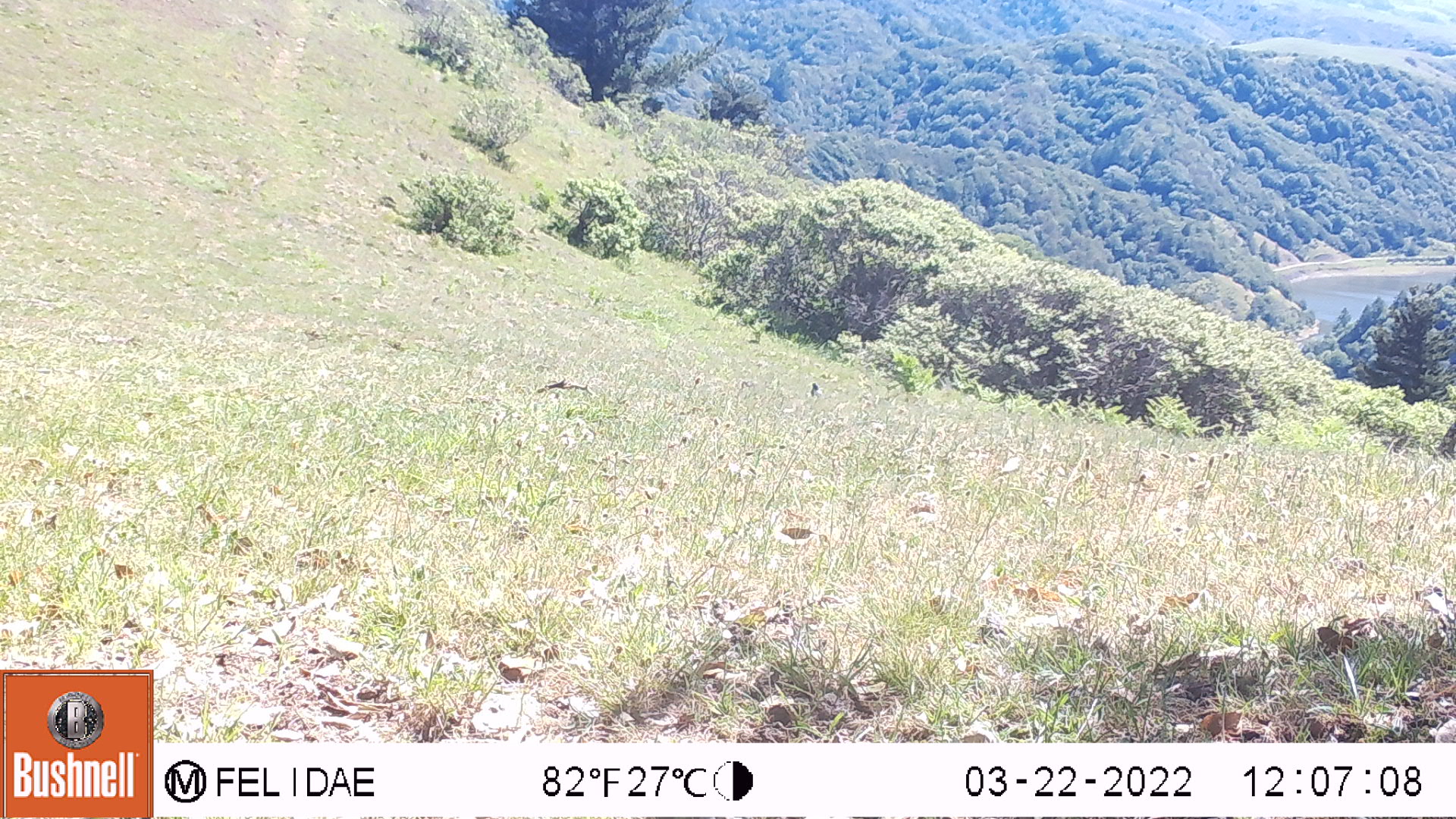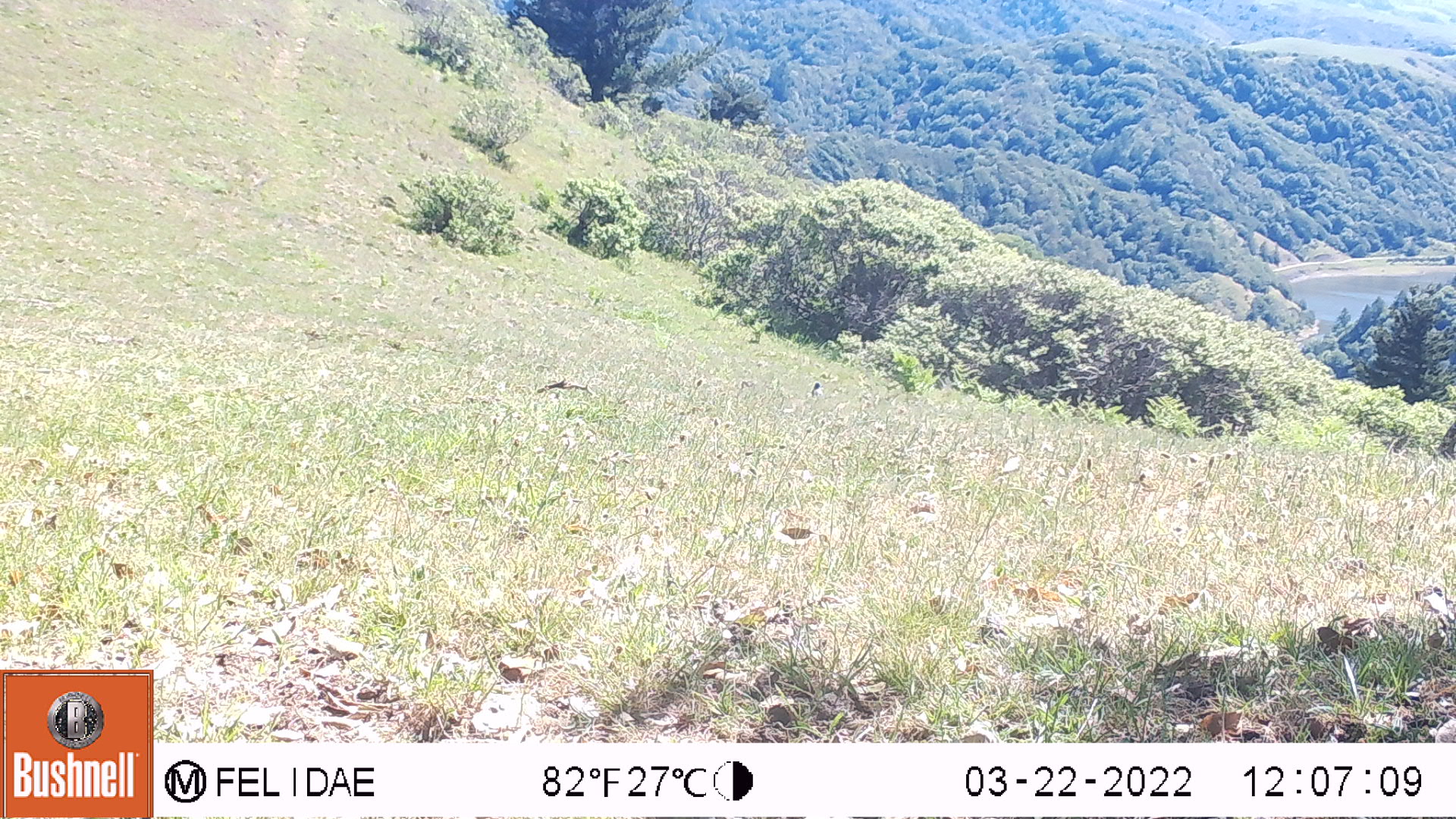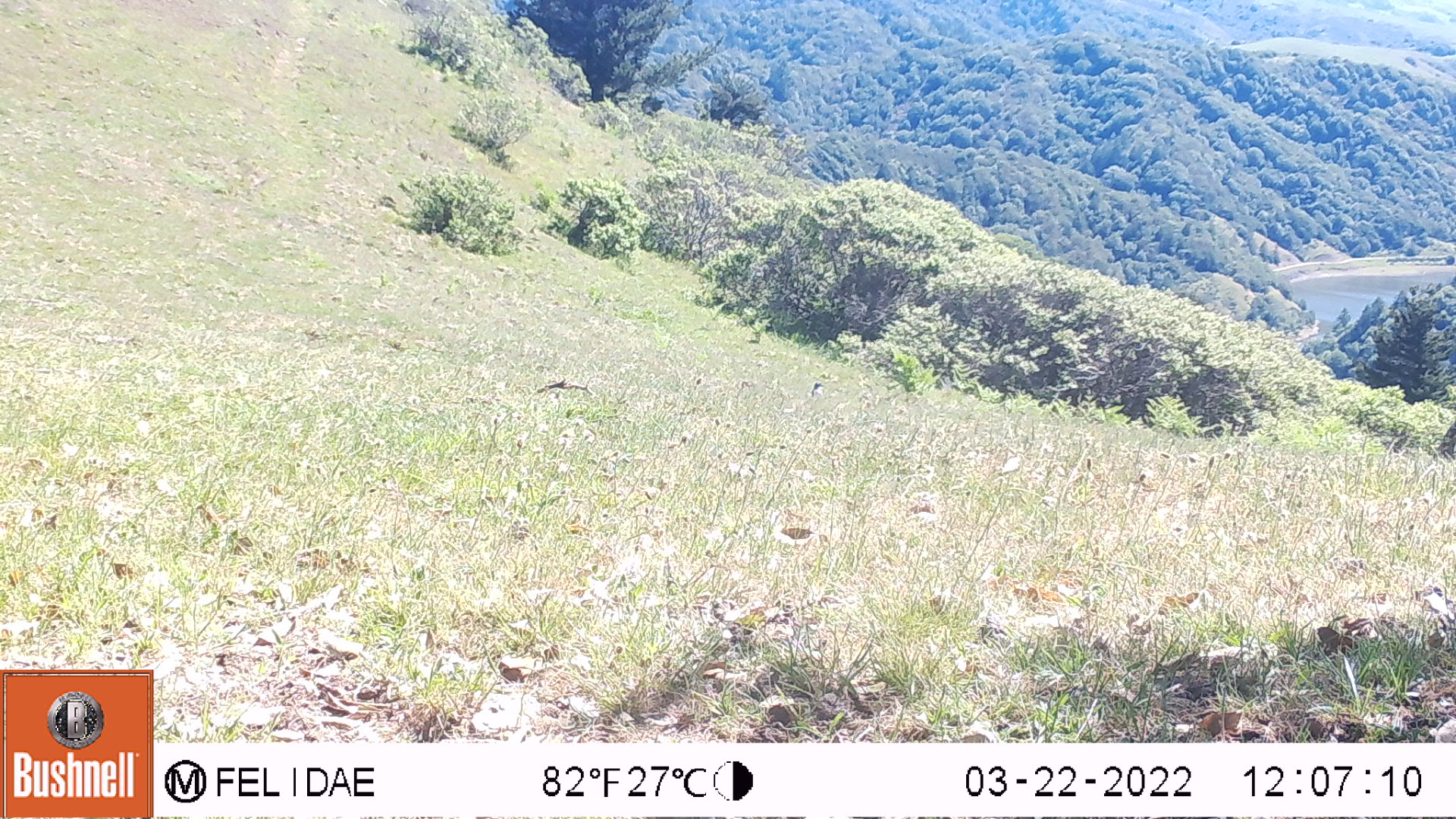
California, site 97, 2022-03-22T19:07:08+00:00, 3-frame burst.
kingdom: Animalia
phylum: Chordata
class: Aves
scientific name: Aves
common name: bird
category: unknown bird